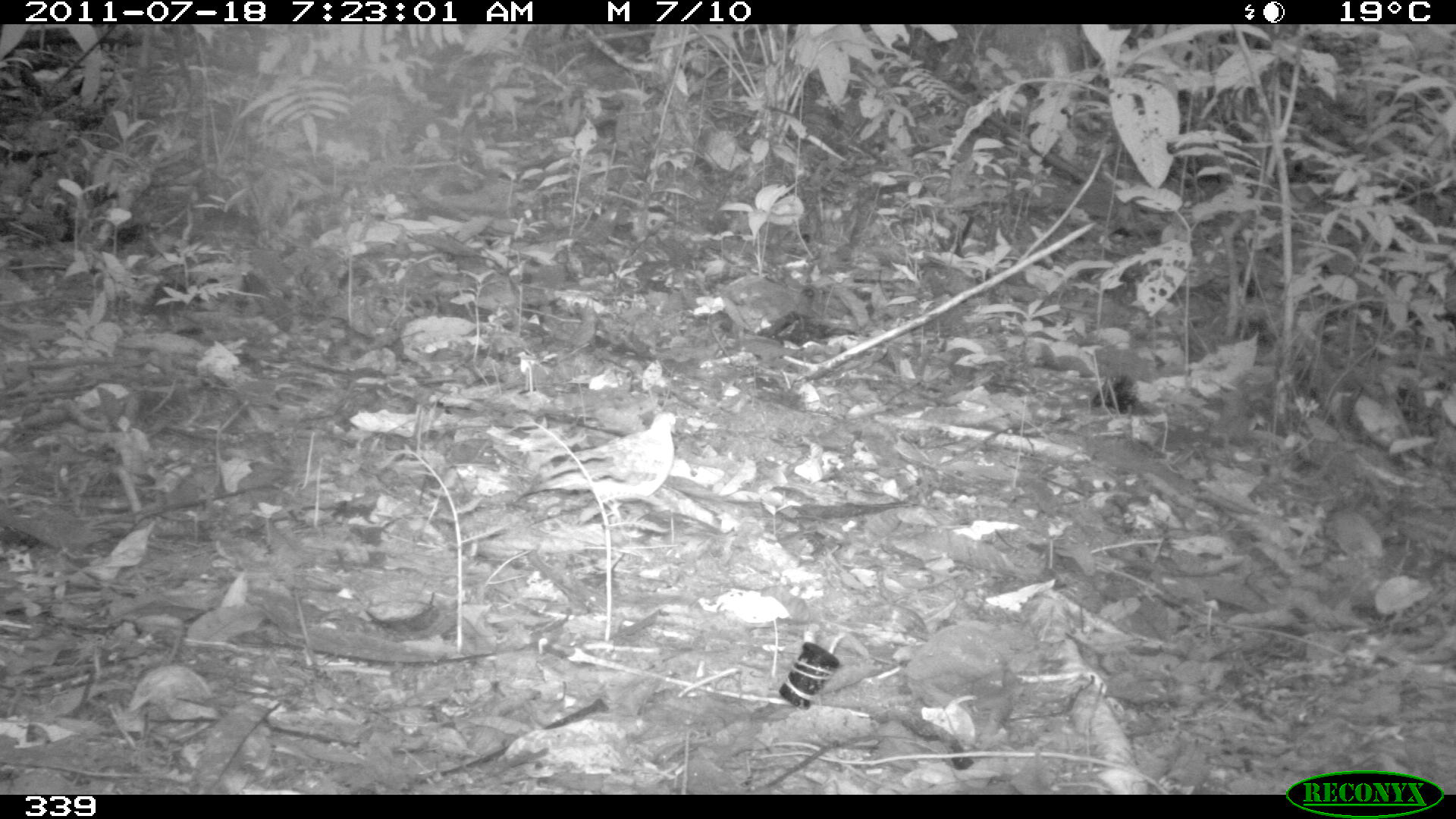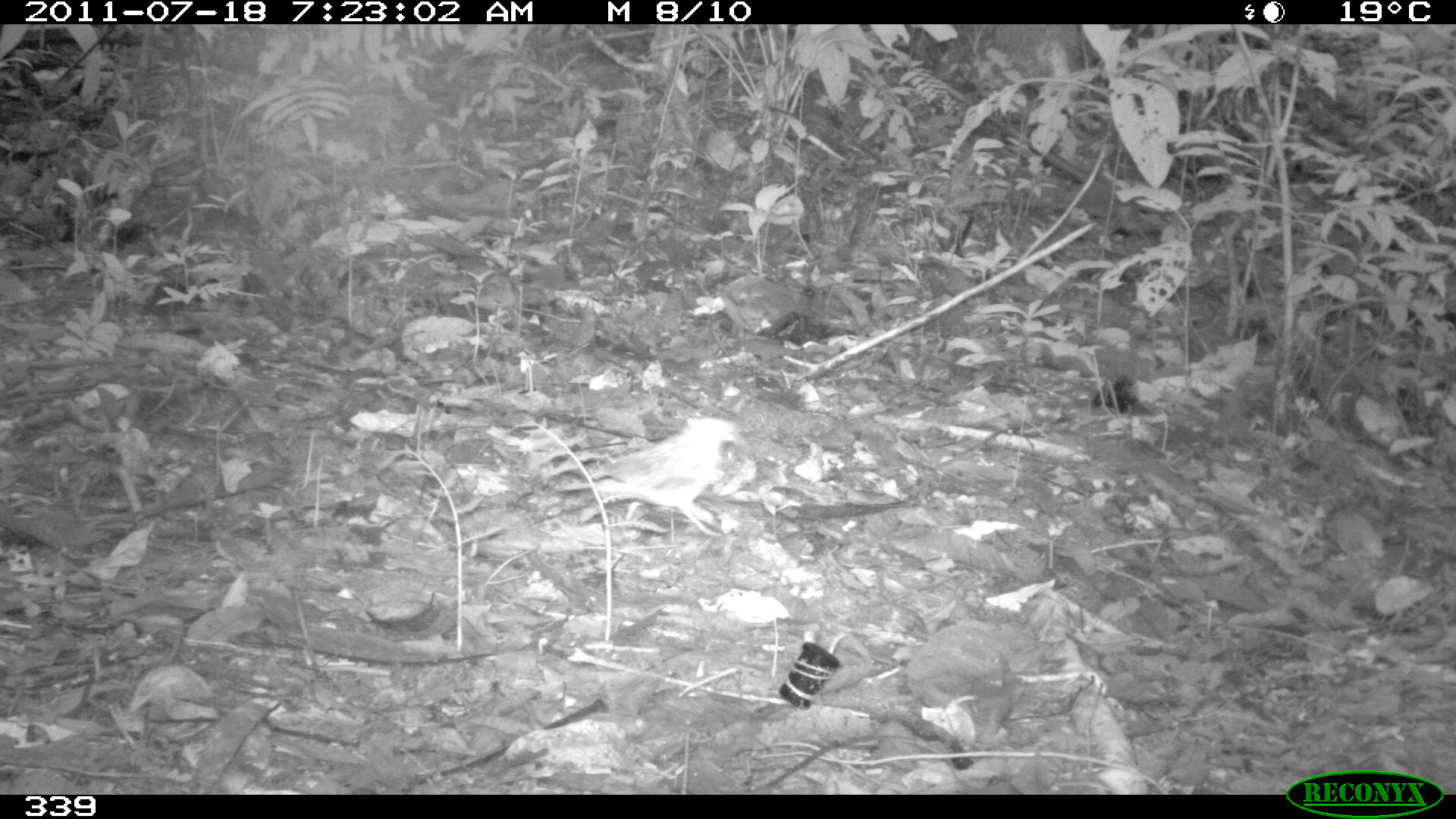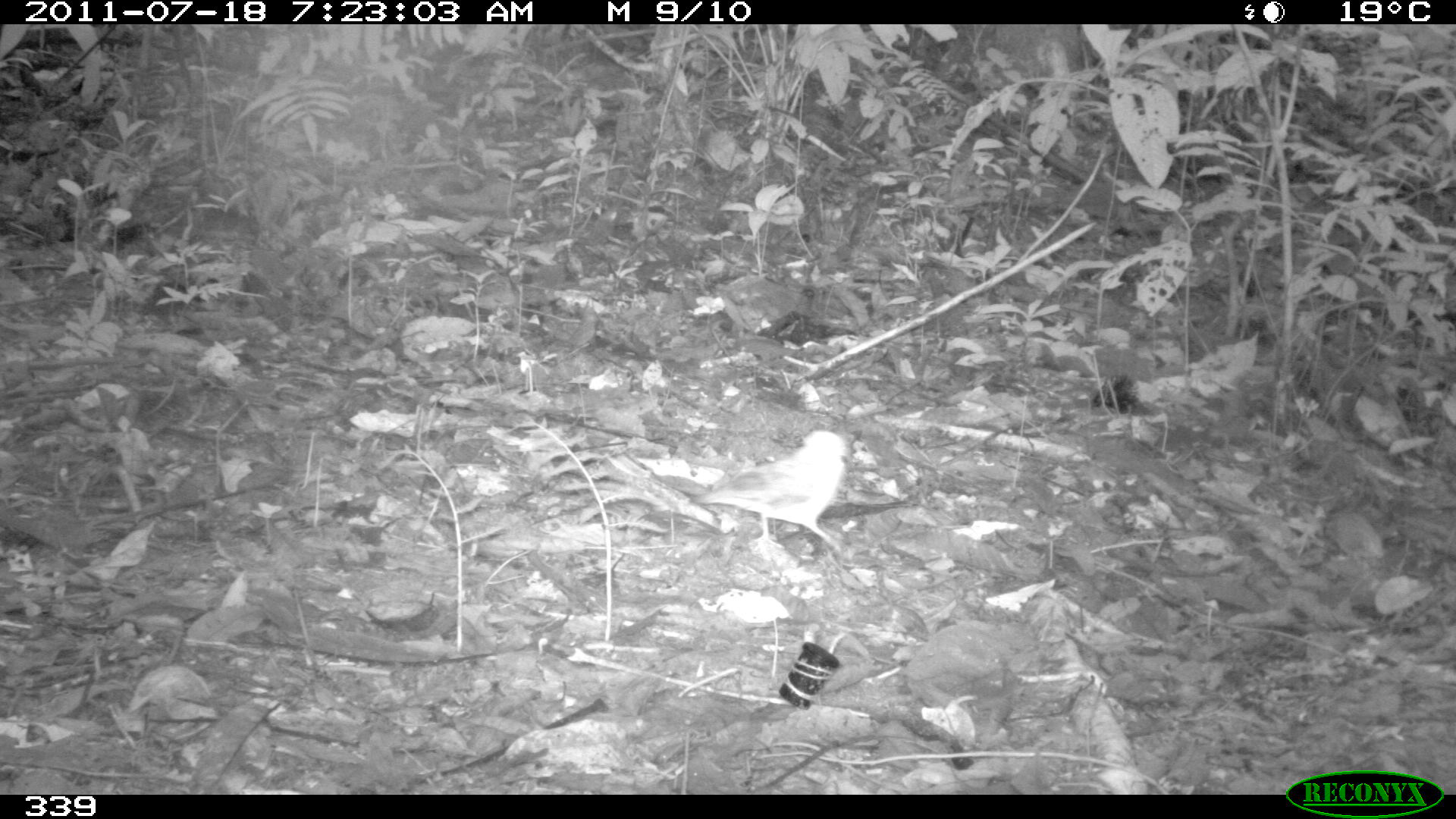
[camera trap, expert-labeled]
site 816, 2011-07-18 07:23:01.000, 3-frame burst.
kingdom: Animalia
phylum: Chordata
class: Aves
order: Columbiformes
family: Columbidae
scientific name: Columbidae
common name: dove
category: paloma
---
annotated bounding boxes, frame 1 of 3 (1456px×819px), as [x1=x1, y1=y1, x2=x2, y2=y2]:
paloma: [x1=518, y1=411, x2=678, y2=539]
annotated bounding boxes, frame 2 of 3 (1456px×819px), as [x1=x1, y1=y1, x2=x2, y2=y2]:
paloma: [x1=564, y1=418, x2=737, y2=535]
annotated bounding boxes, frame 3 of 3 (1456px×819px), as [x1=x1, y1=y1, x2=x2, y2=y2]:
paloma: [x1=695, y1=430, x2=848, y2=552]